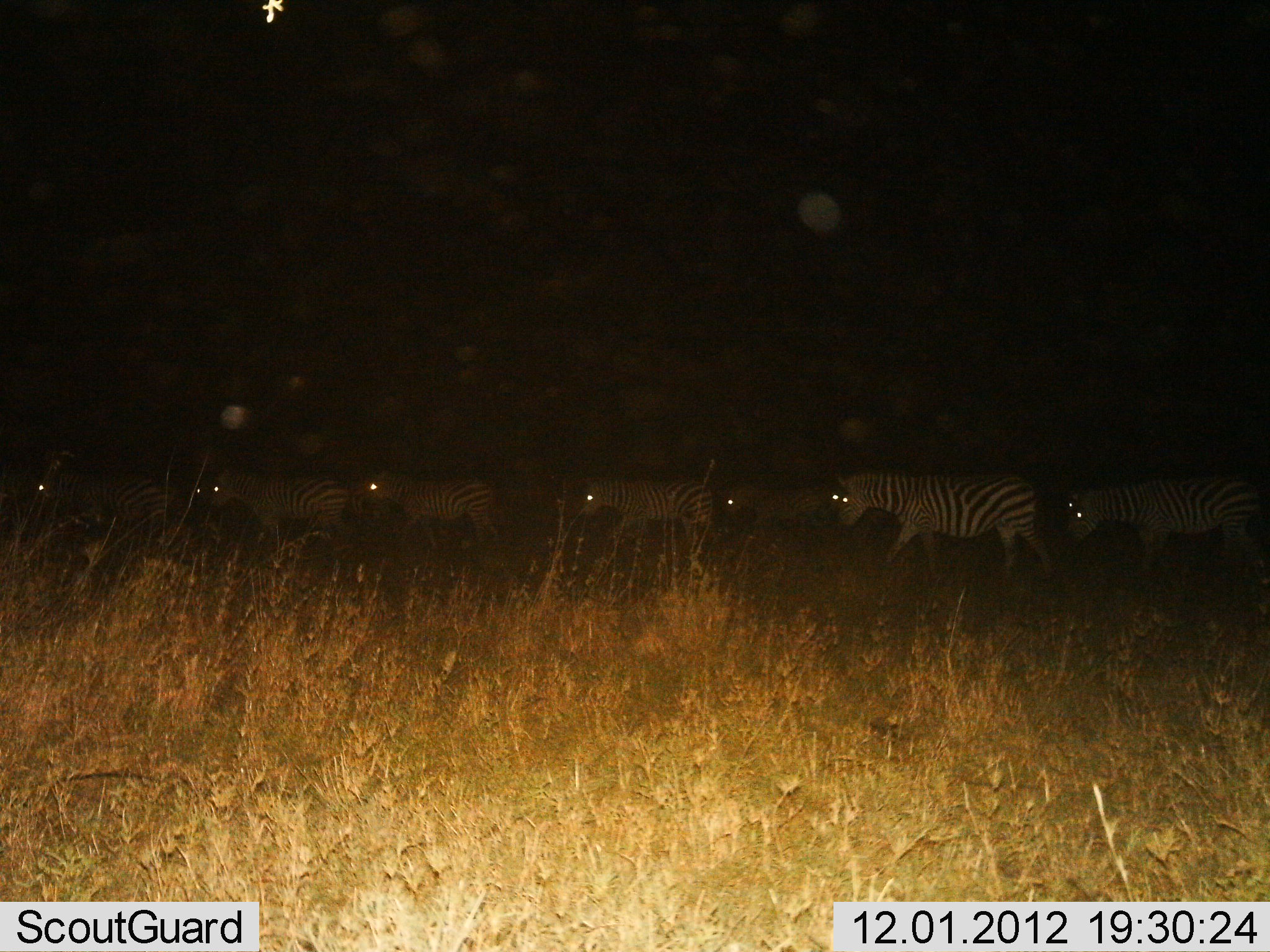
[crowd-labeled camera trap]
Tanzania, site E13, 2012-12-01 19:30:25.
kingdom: Animalia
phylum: Chordata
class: Mammalia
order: Perissodactyla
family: Equidae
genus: Equus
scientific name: Equus quagga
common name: plains zebra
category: zebra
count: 8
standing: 9%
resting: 0%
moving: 91%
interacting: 0%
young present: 0%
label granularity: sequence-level